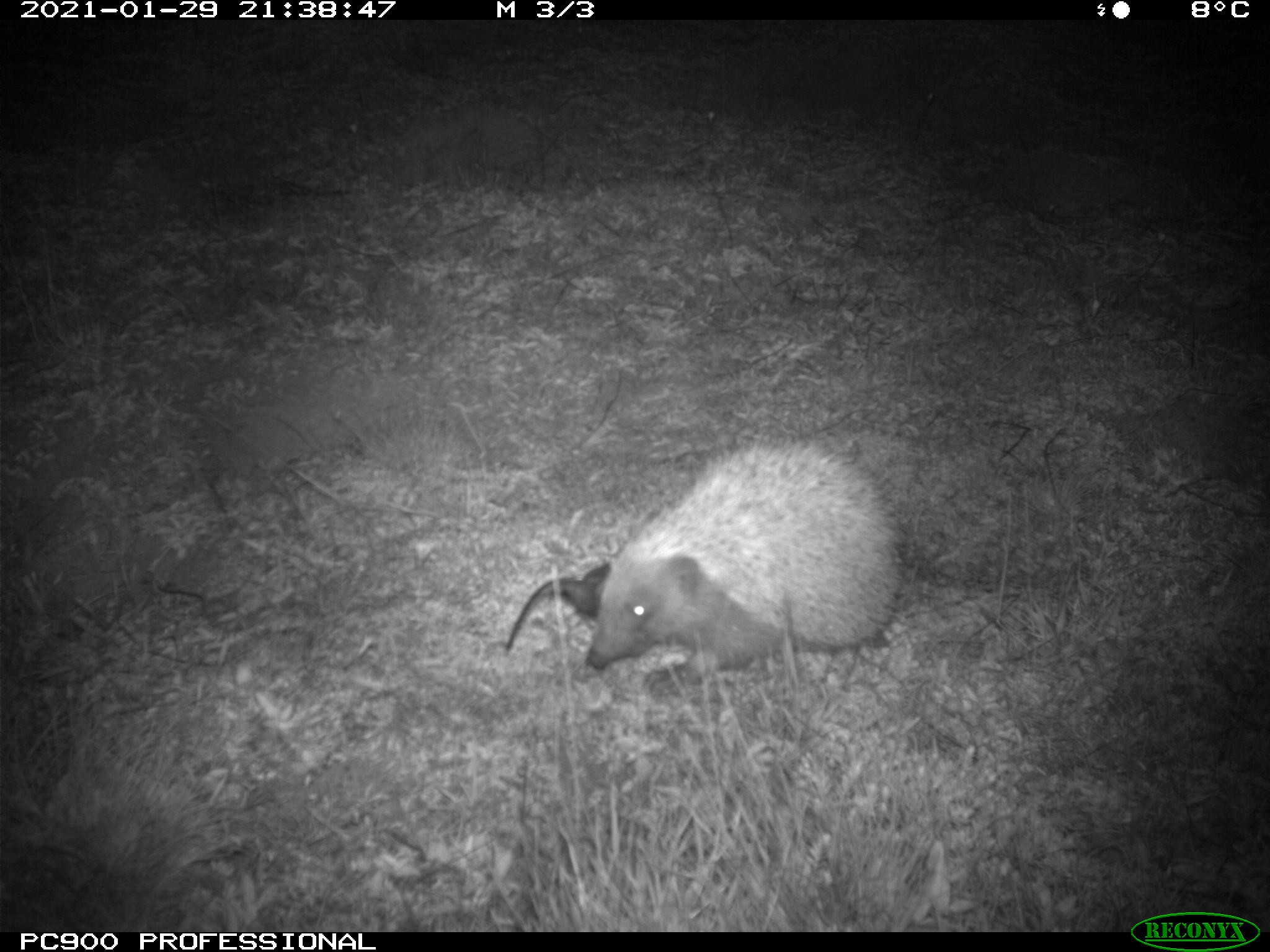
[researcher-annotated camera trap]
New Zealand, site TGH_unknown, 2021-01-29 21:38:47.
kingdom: Animalia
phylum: Chordata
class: Mammalia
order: Eulipotyphla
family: Erinaceidae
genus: Erinaceus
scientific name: Erinaceus europaeus europaeus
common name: european hedgehog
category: hedgehog